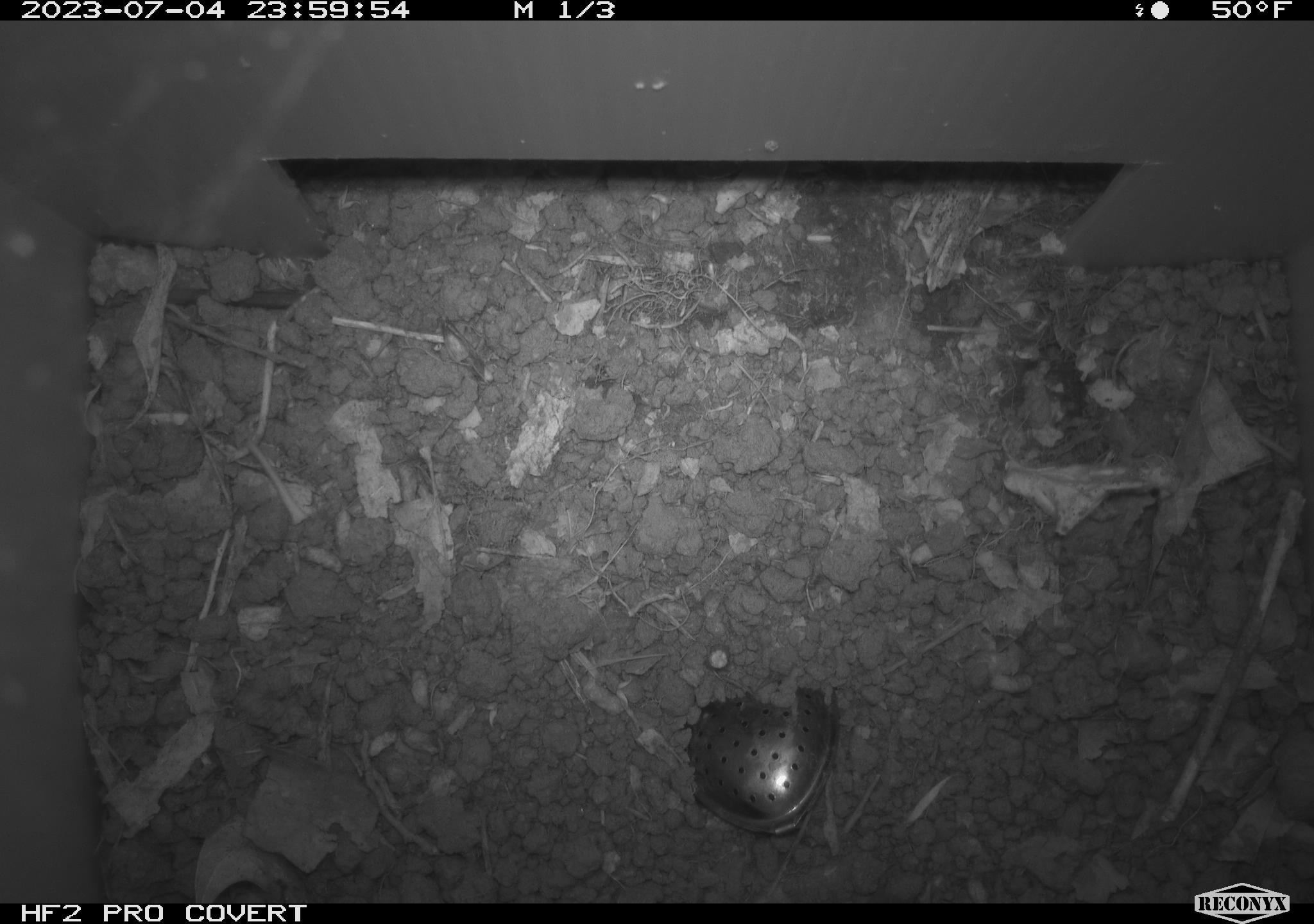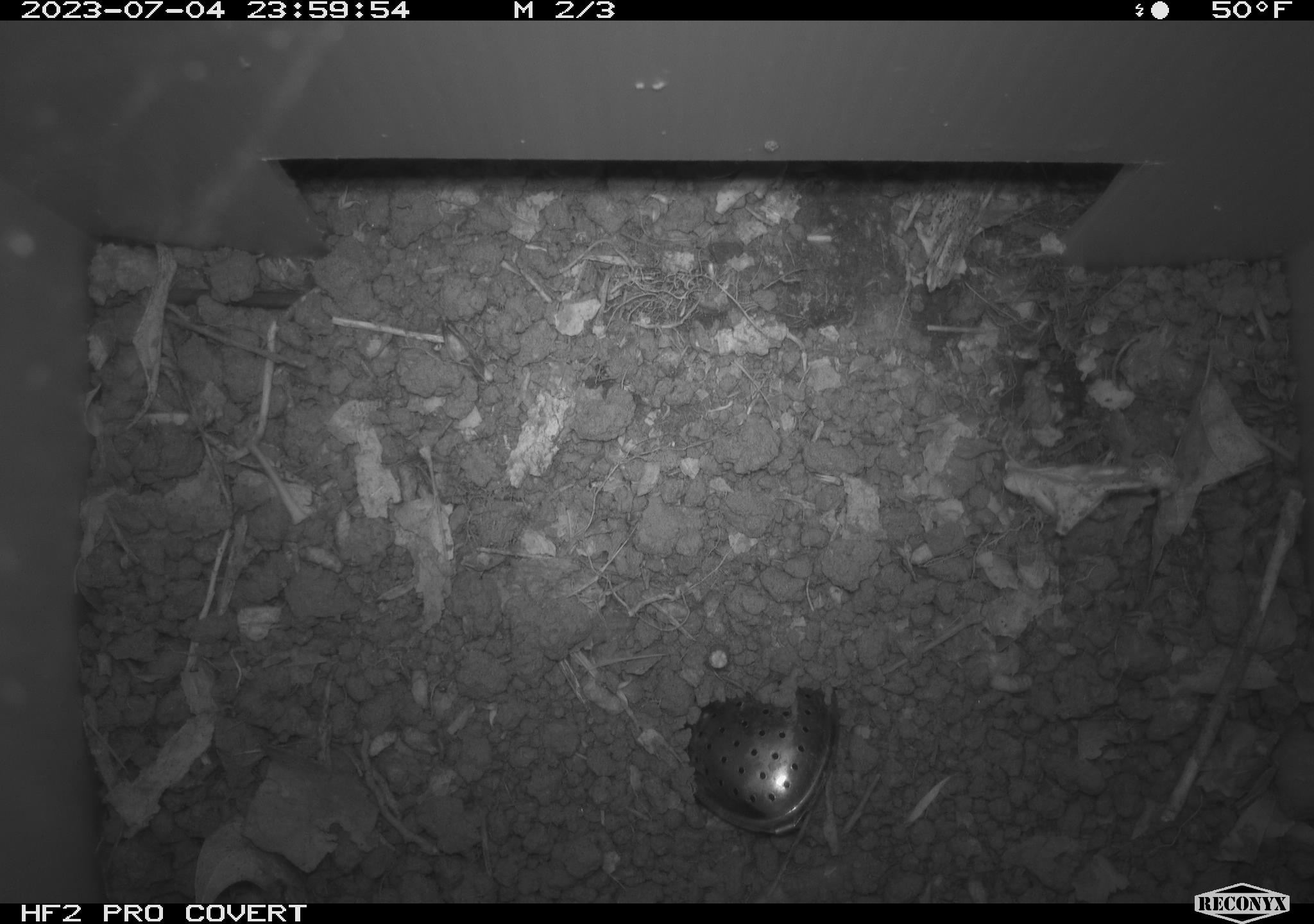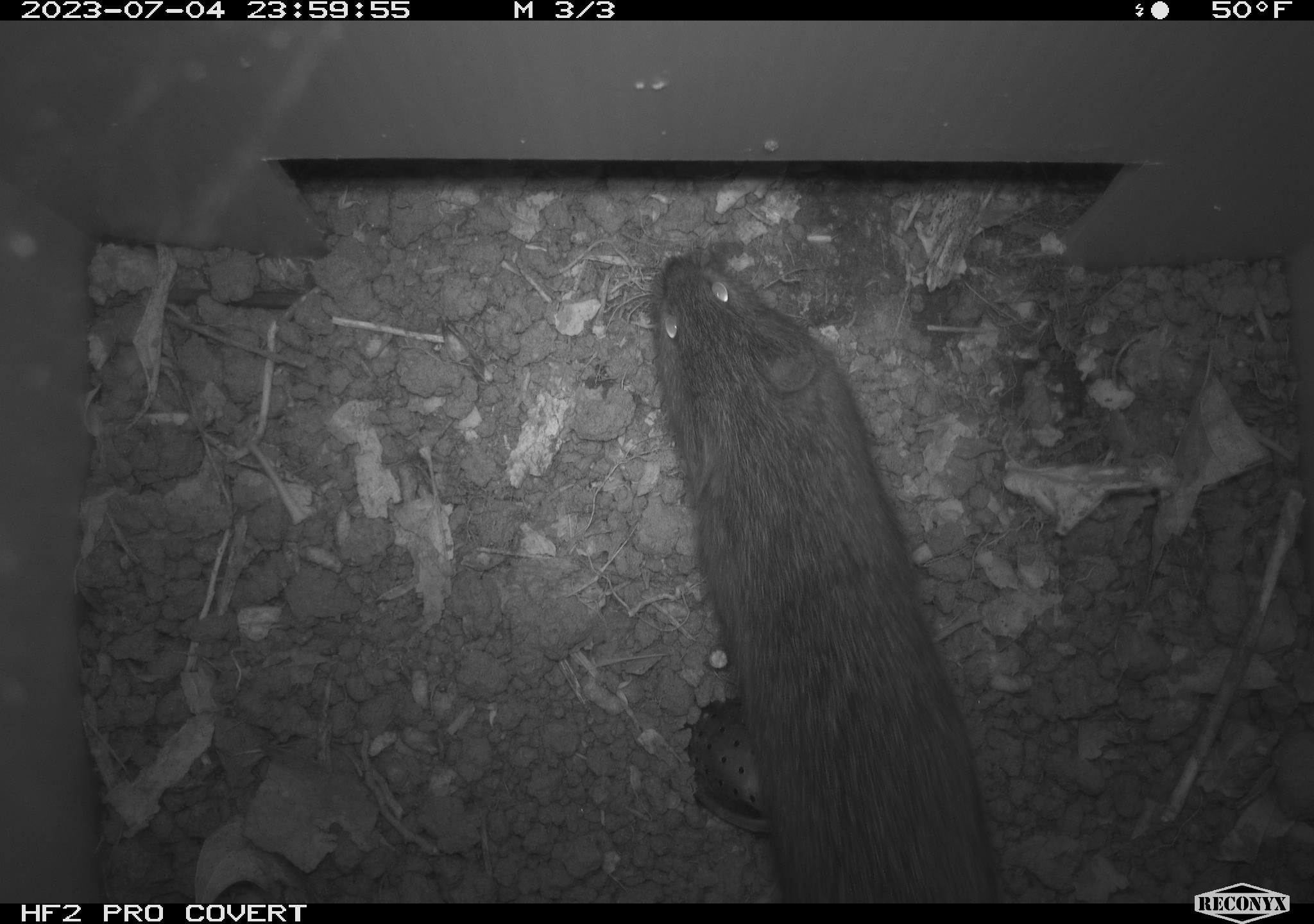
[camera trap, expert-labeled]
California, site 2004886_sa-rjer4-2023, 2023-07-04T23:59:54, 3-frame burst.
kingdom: Animalia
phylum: Chordata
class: Mammalia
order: Rodentia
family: Cricetidae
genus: Microtus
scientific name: Microtus californicus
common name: california vole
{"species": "california vole (Microtus californicus)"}